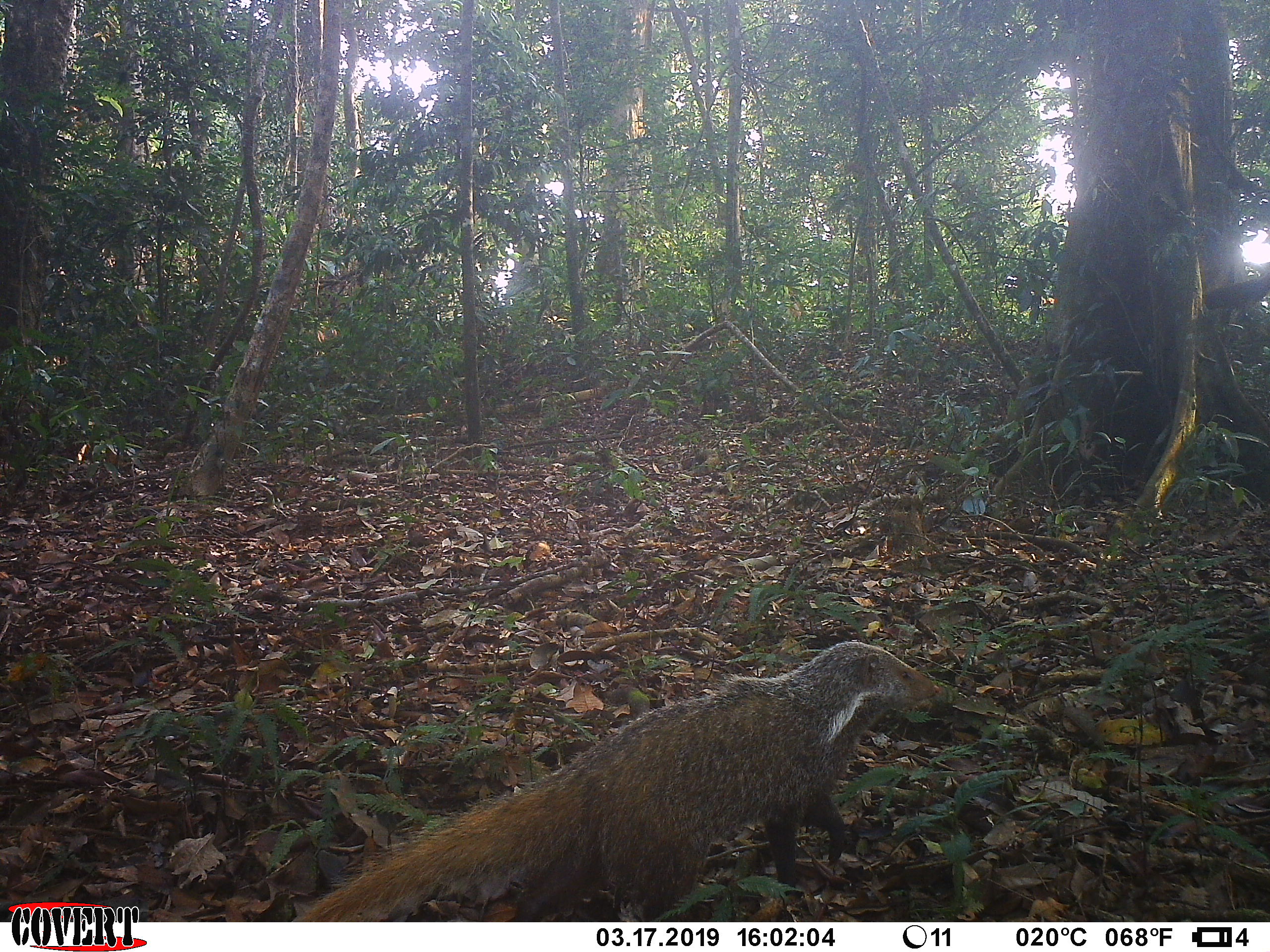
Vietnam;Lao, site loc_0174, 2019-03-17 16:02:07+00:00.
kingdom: Animalia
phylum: Chordata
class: Mammalia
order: Carnivora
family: Herpestidae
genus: Urva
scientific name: Urva urva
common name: crab-eating mongoose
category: crab eating mongoose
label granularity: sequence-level